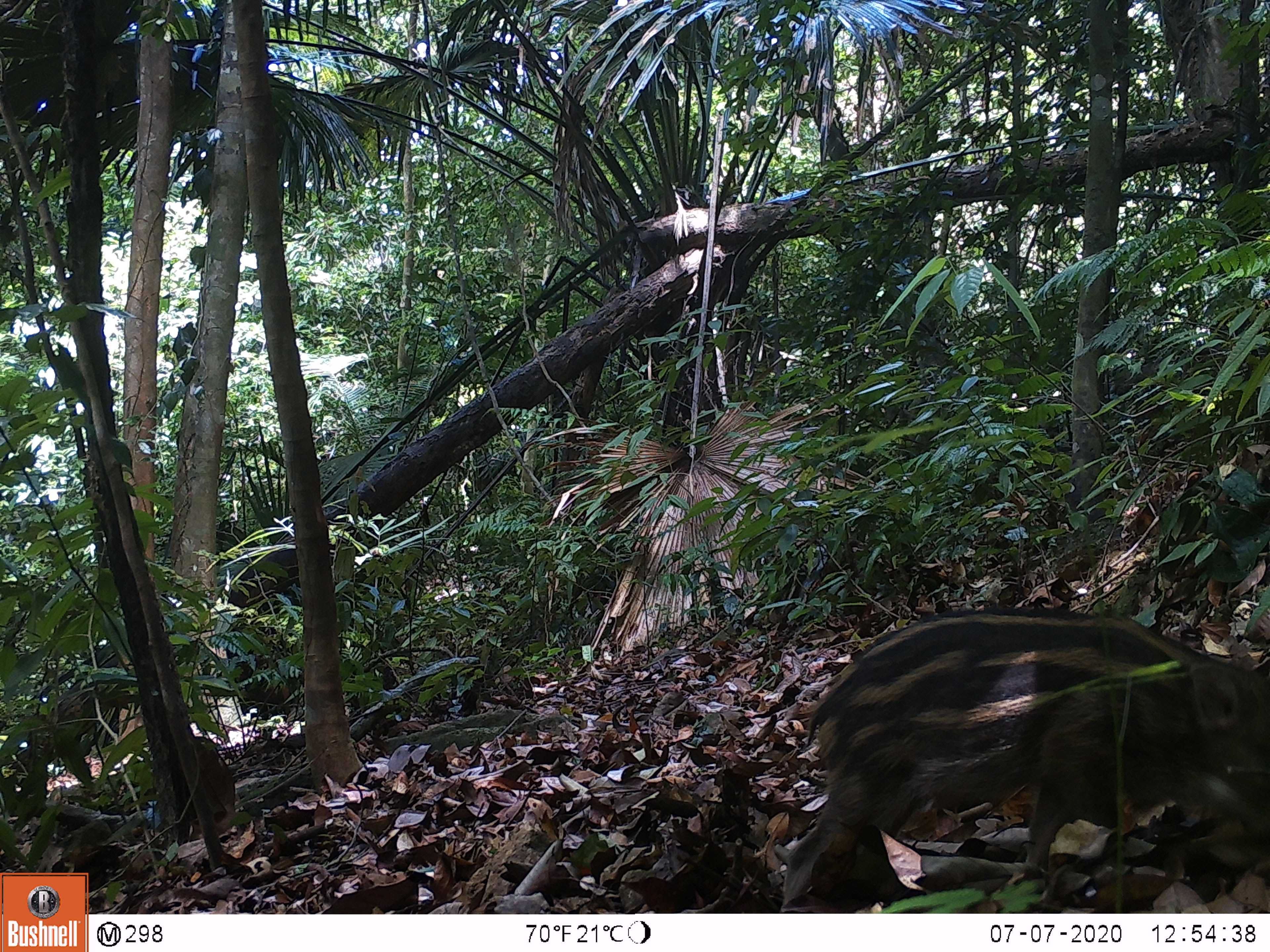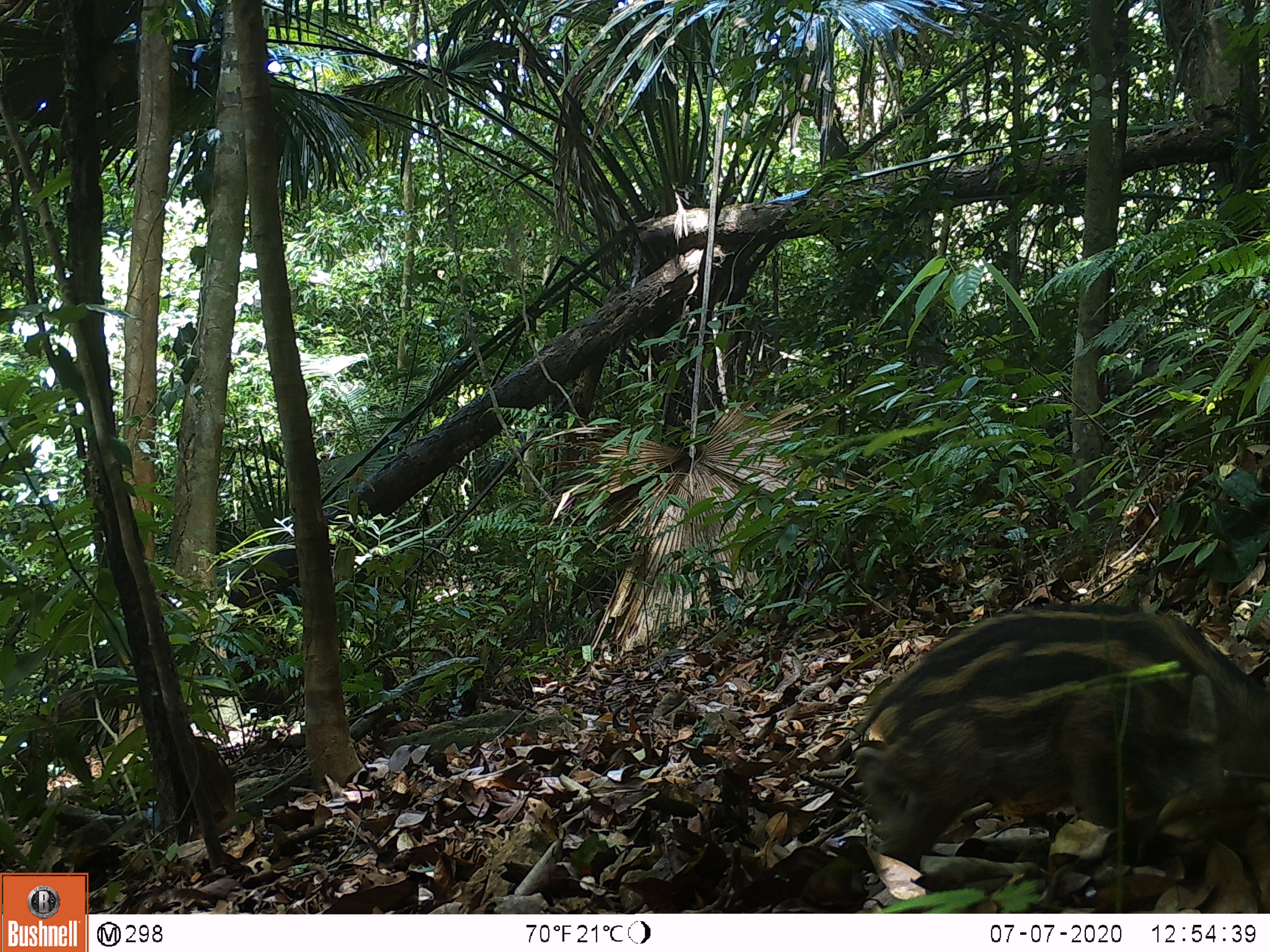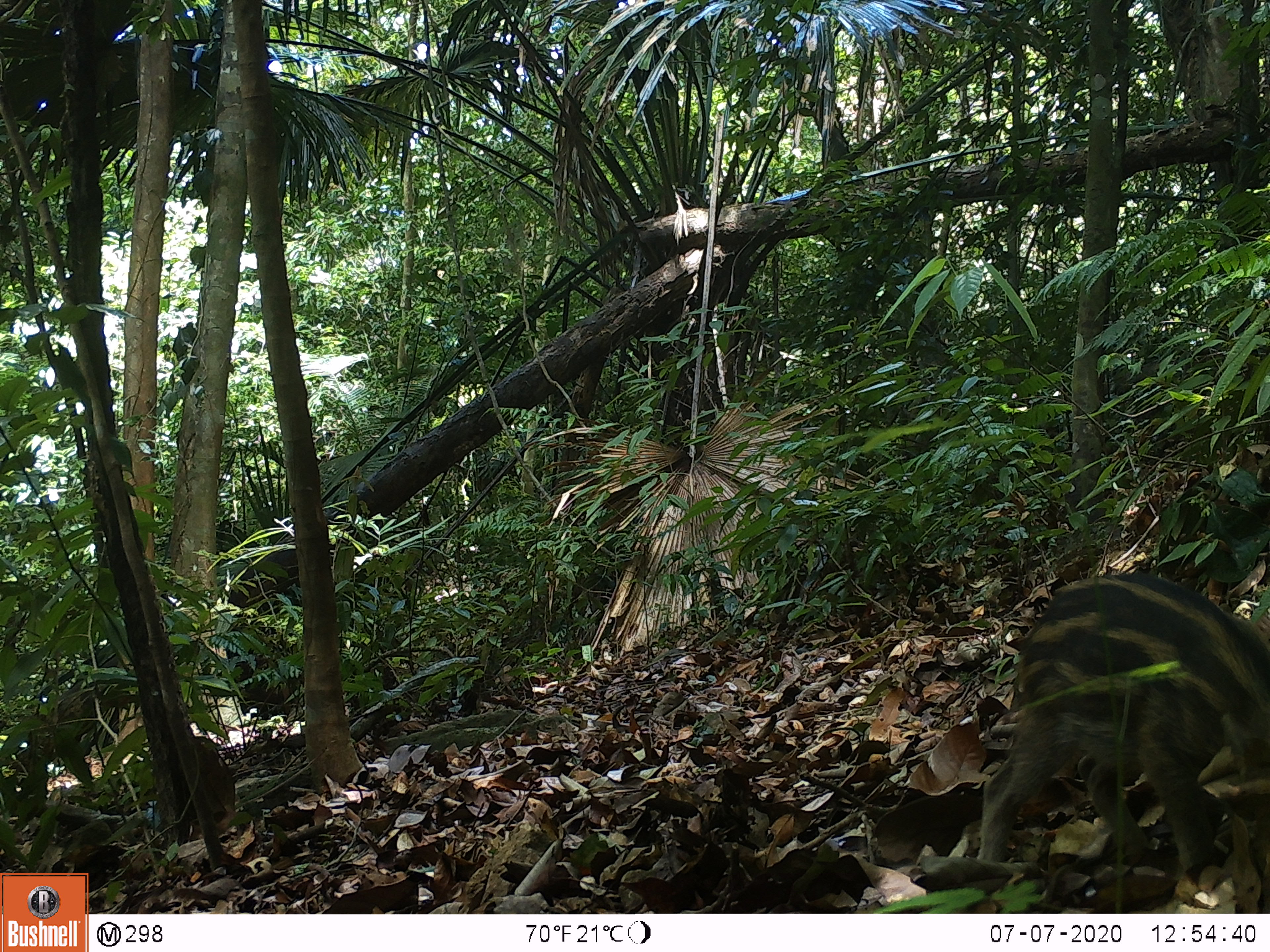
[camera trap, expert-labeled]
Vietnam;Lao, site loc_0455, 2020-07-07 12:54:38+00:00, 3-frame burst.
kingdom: Animalia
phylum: Chordata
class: Mammalia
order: Artiodactyla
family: Suidae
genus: Sus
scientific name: Sus scrofa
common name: eurasian wild pig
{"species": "eurasian wild pig (Sus scrofa)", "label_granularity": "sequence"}